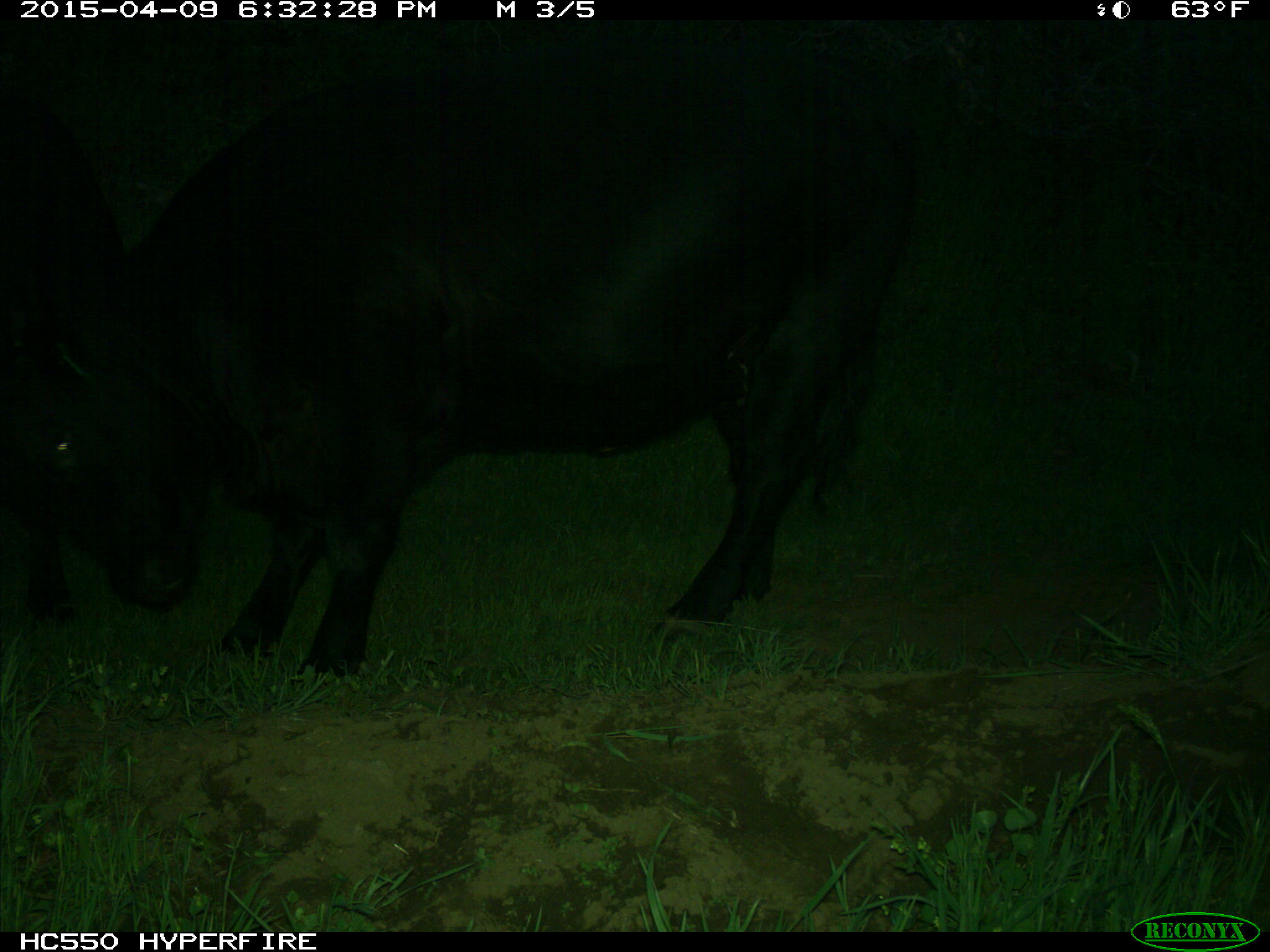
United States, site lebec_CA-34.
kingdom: Animalia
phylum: Chordata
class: Mammalia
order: Artiodactyla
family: Bovidae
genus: Bos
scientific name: Bos taurus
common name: domestic cow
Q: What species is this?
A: Bos taurus (domestic cow).